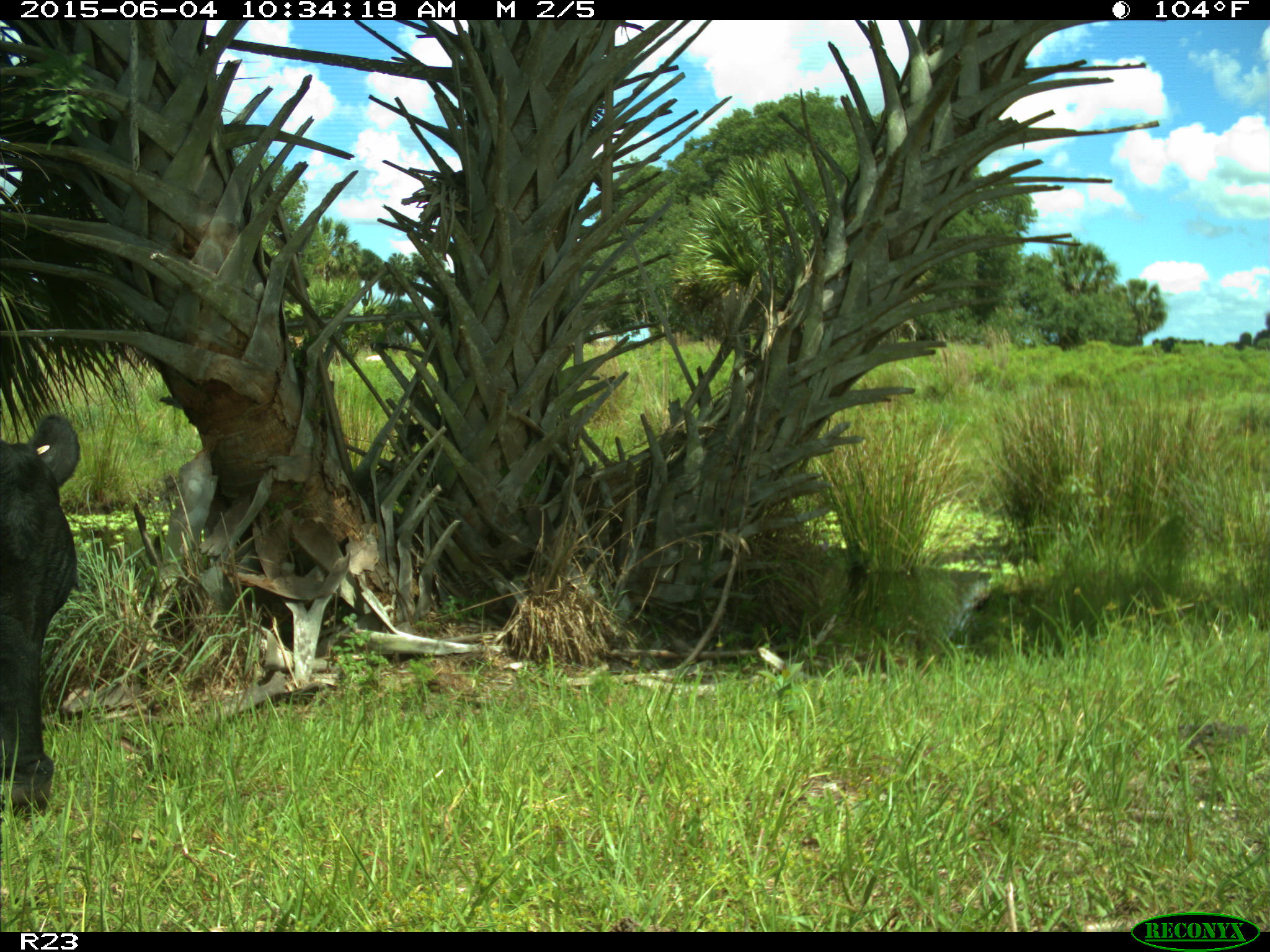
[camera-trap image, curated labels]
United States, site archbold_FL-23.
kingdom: Animalia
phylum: Chordata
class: Mammalia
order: Artiodactyla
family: Bovidae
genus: Bos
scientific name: Bos taurus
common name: domestic cow